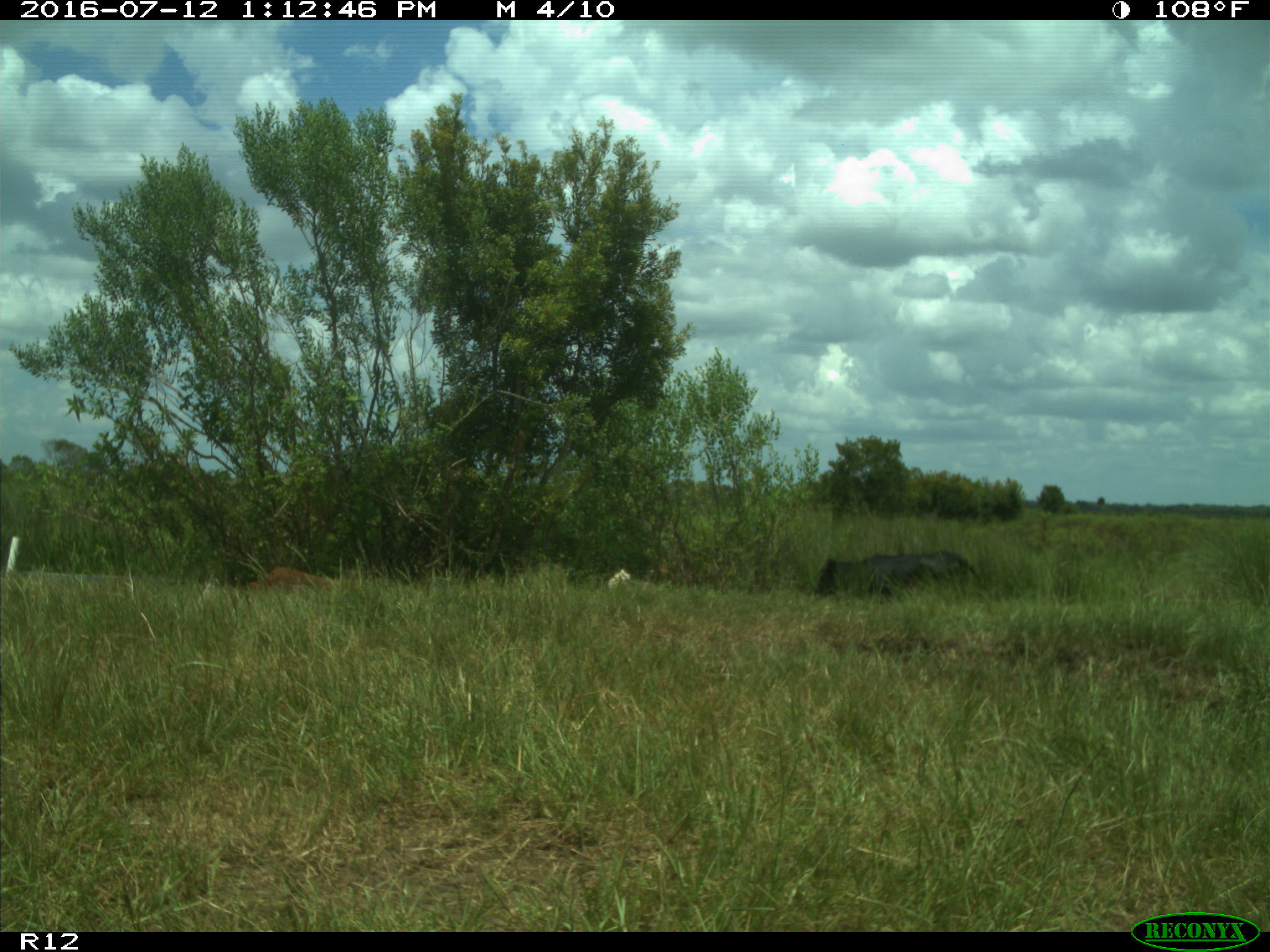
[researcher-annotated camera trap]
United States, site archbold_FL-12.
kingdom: Animalia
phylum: Chordata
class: Mammalia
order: Artiodactyla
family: Bovidae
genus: Bos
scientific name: Bos taurus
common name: domestic cow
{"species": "Bos taurus (domestic cow)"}